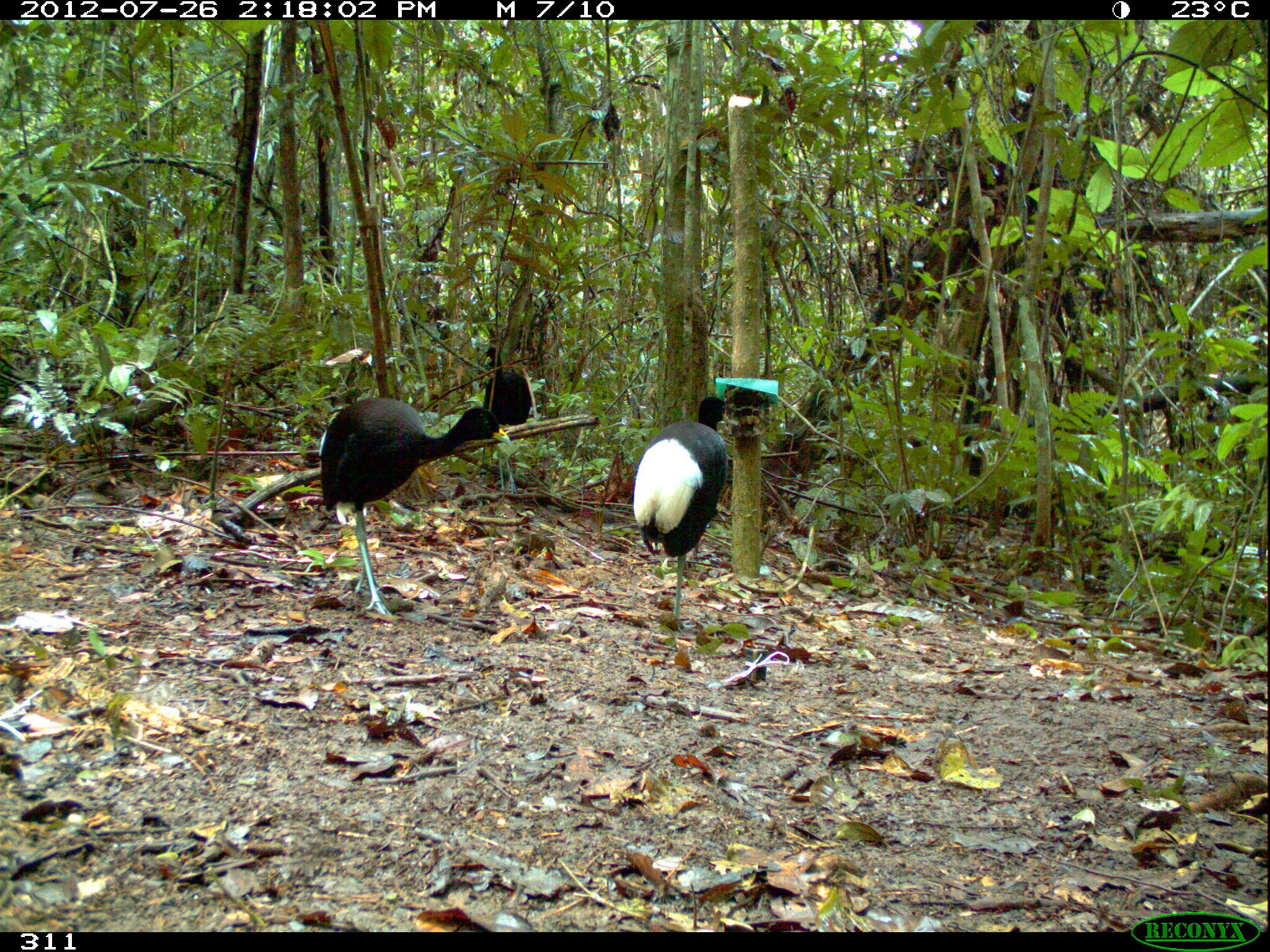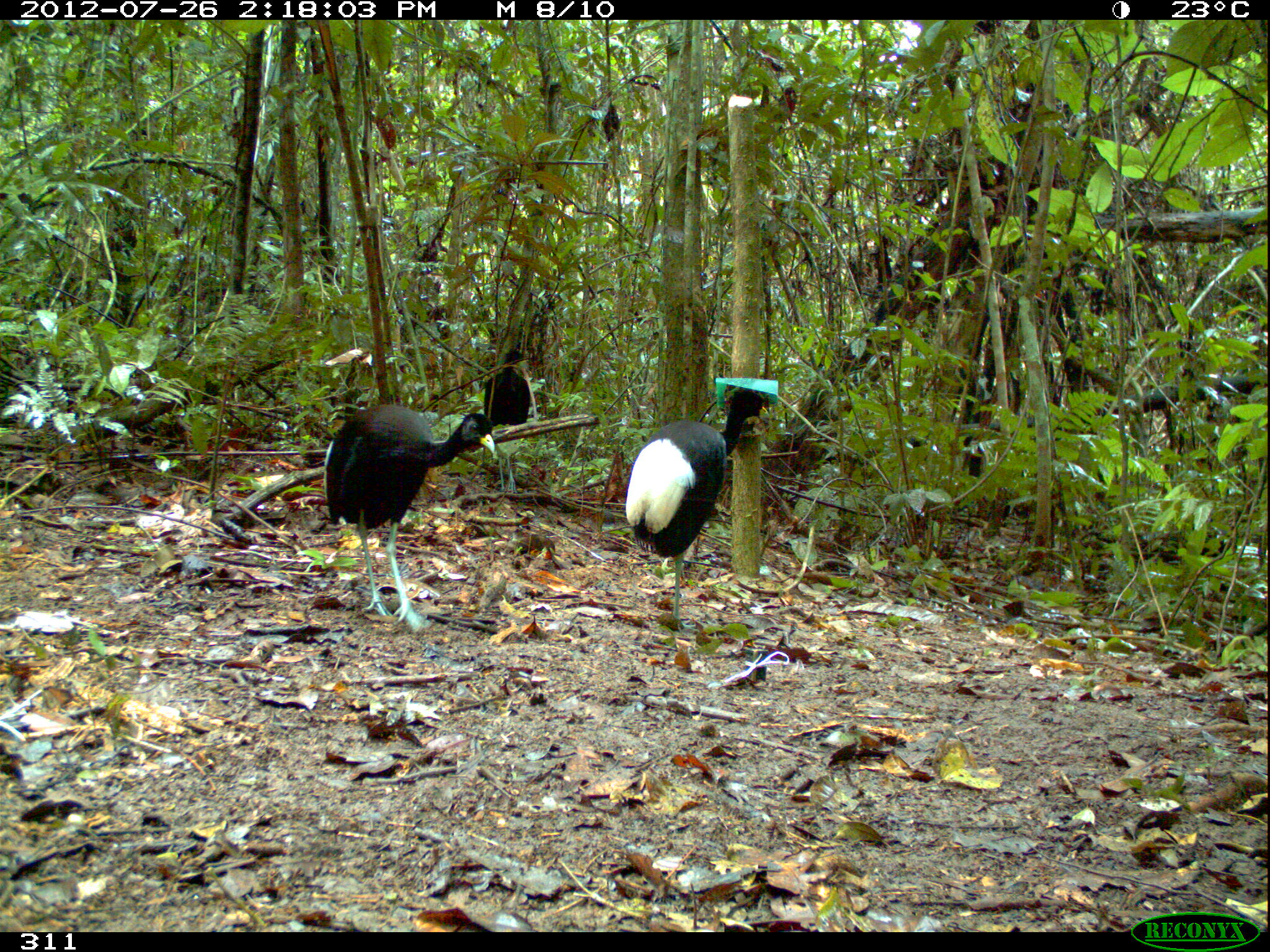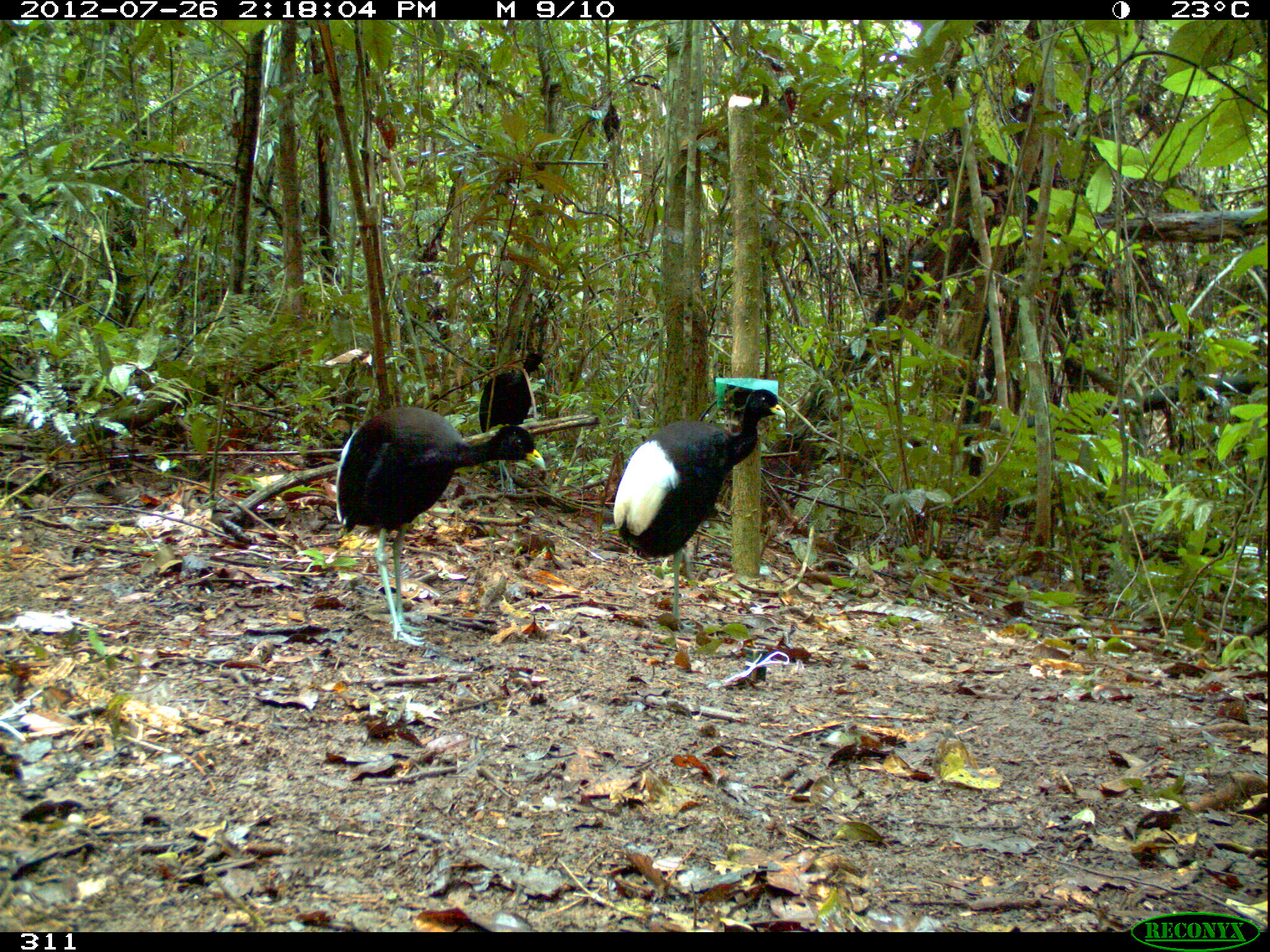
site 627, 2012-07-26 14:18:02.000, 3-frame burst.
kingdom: Animalia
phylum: Chordata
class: Aves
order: Gruiformes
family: Psophiidae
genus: Psophia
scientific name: Psophia leucoptera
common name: pale-winged trumpeter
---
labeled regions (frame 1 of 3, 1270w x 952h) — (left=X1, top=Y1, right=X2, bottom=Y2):
psophia leucoptera: (left=317, top=397, right=510, bottom=614); (left=632, top=397, right=726, bottom=631); (left=486, top=347, right=532, bottom=494)